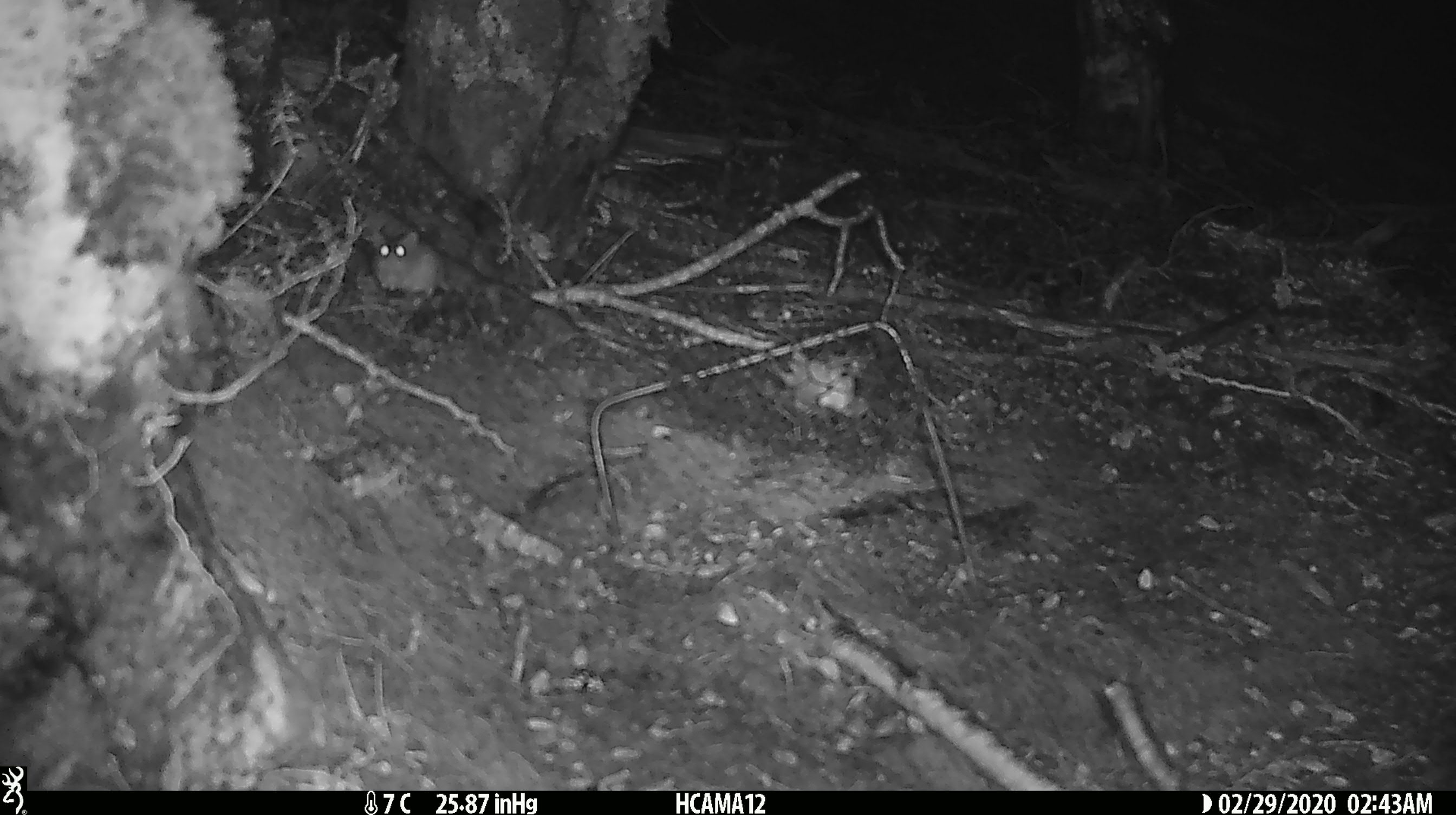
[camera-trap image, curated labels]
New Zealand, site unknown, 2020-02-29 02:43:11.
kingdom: Animalia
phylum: Chordata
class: Mammalia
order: Rodentia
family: Muridae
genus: Mus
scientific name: Mus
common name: mouse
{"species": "mouse (Mus)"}